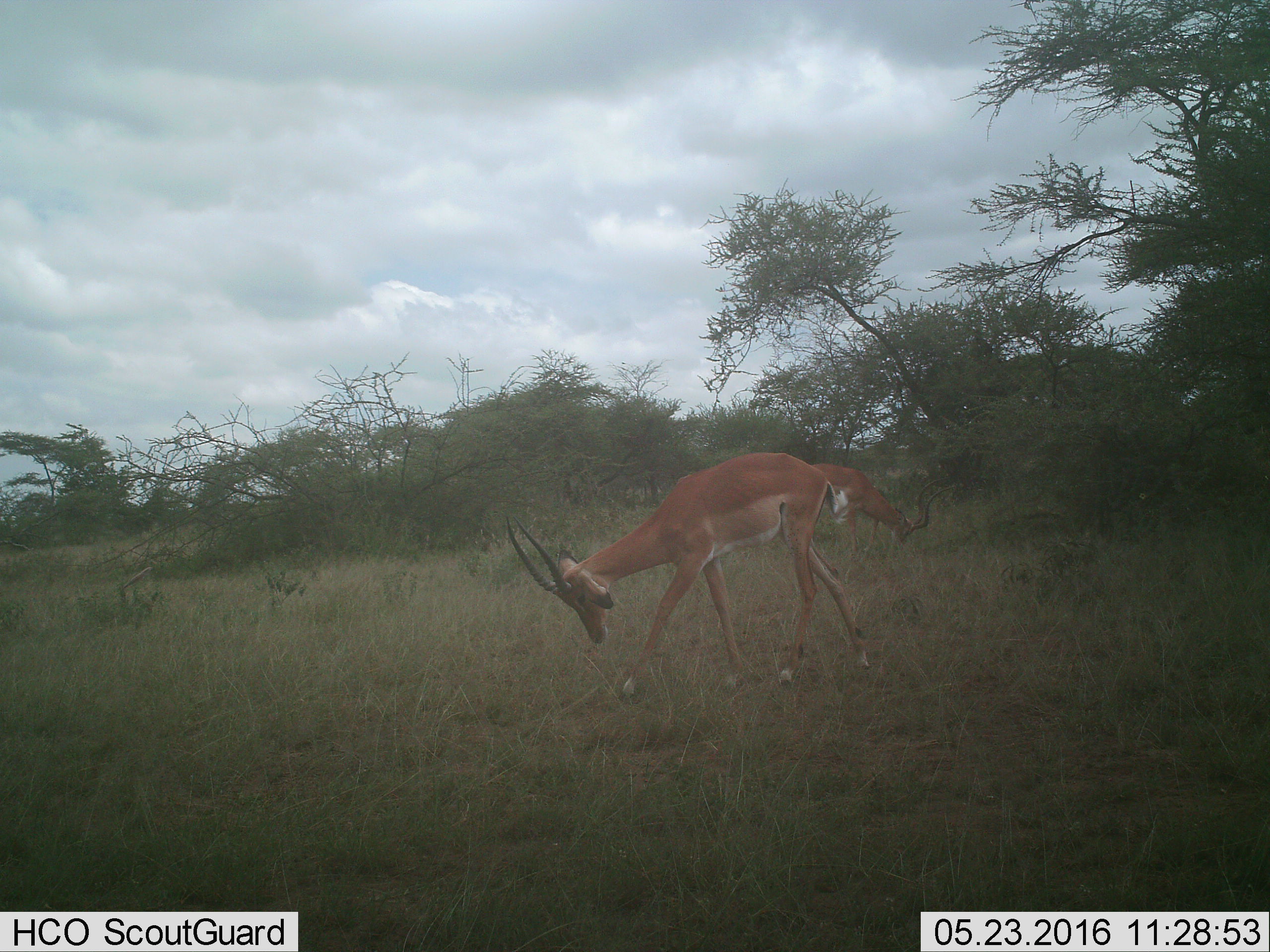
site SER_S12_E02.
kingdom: Animalia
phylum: Chordata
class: Mammalia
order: Artiodactyla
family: Bovidae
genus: Aepyceros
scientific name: Aepyceros melampus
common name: impala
Impala (Aepyceros melampus), count 2. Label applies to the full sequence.